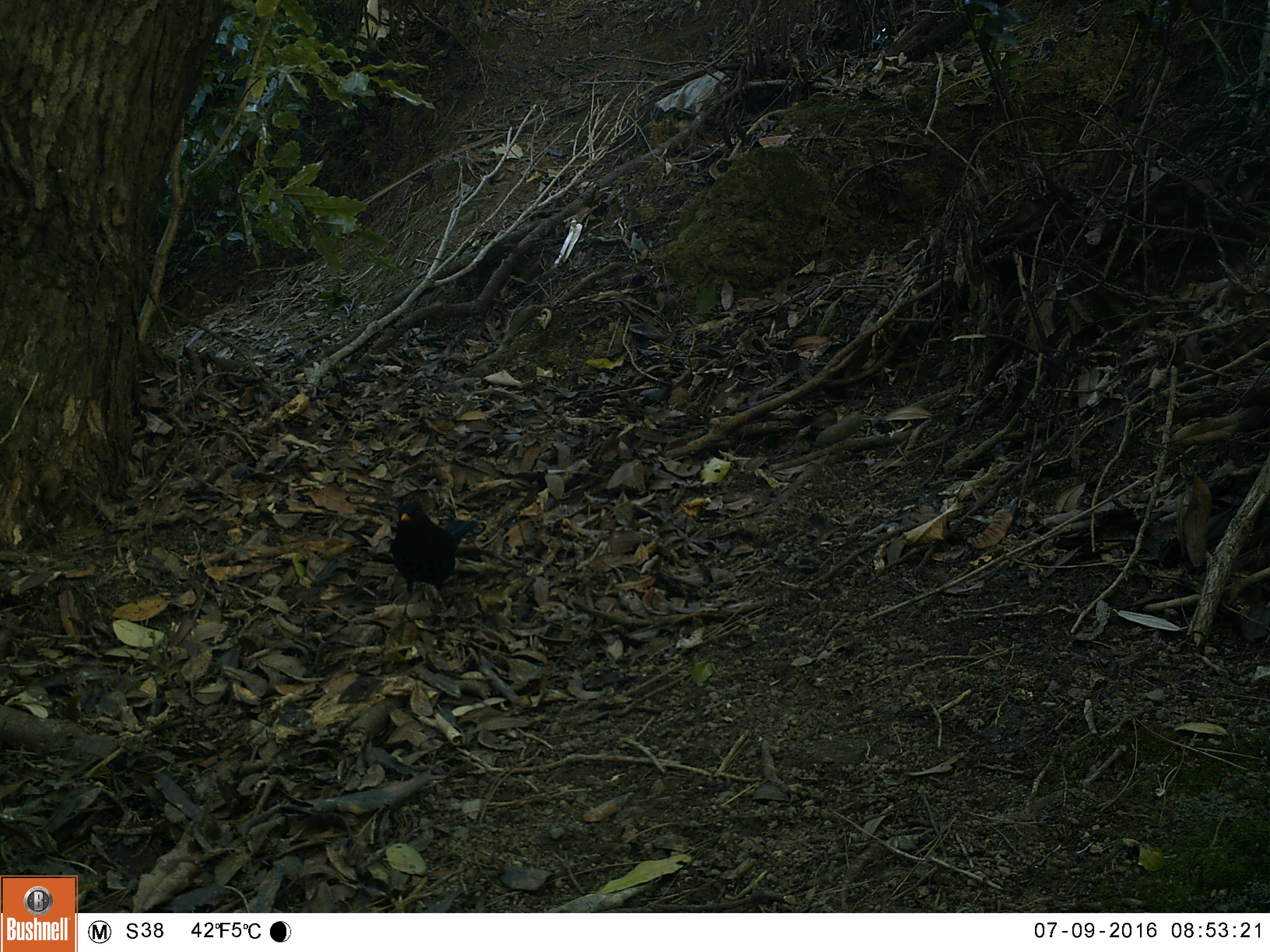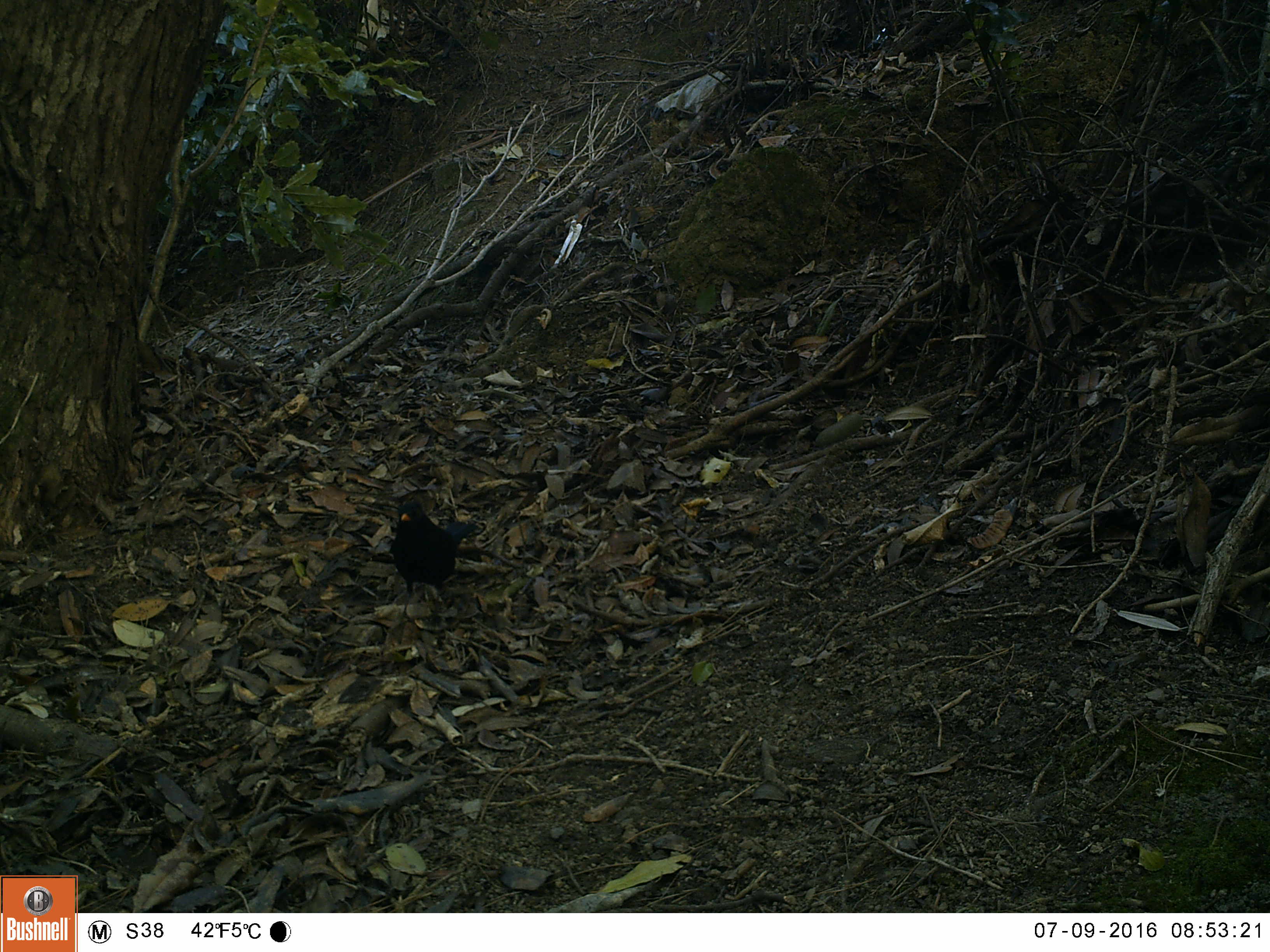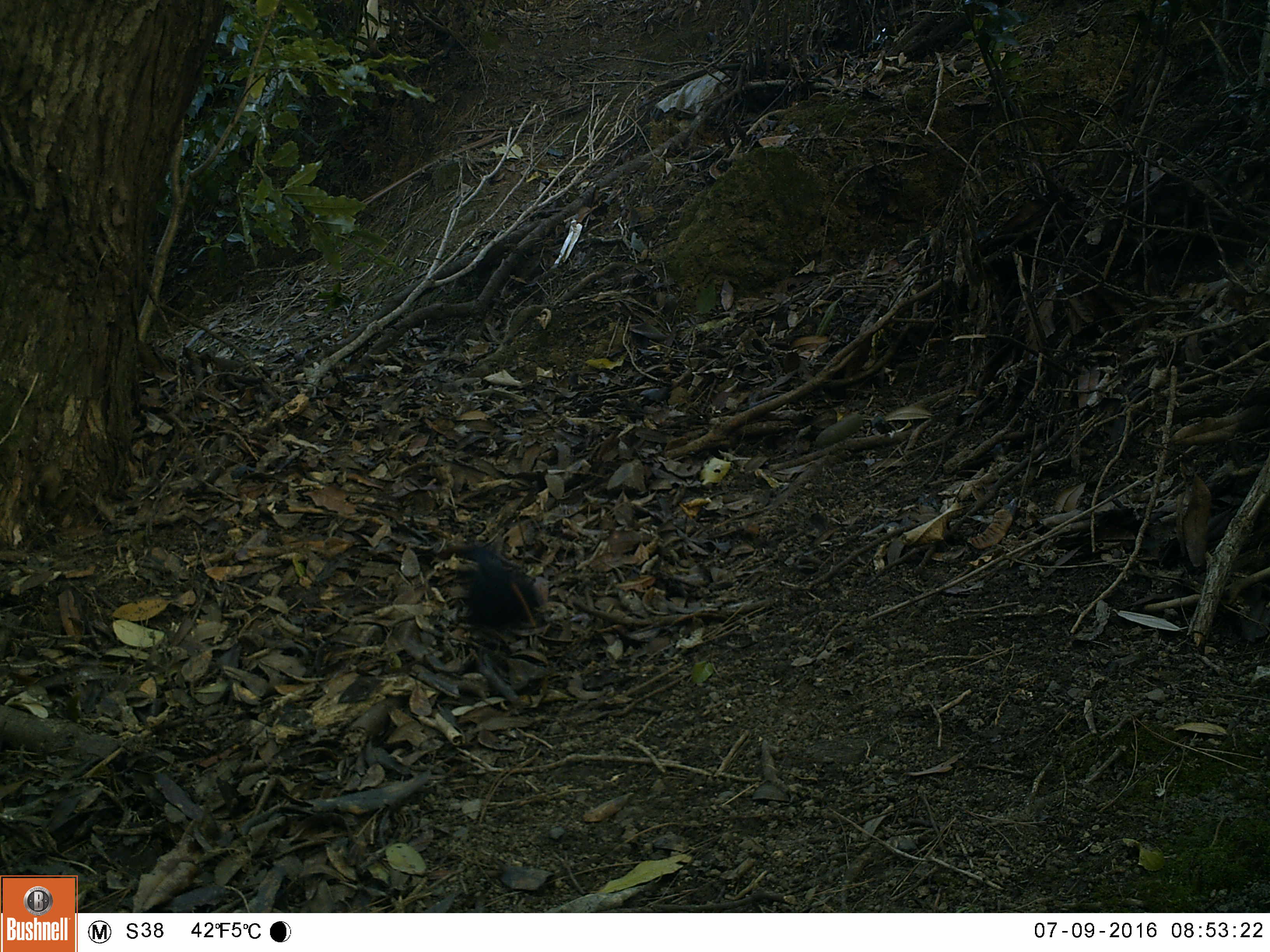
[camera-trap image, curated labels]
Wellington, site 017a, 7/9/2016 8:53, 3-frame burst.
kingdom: Animalia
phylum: Chordata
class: Aves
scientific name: Aves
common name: bird